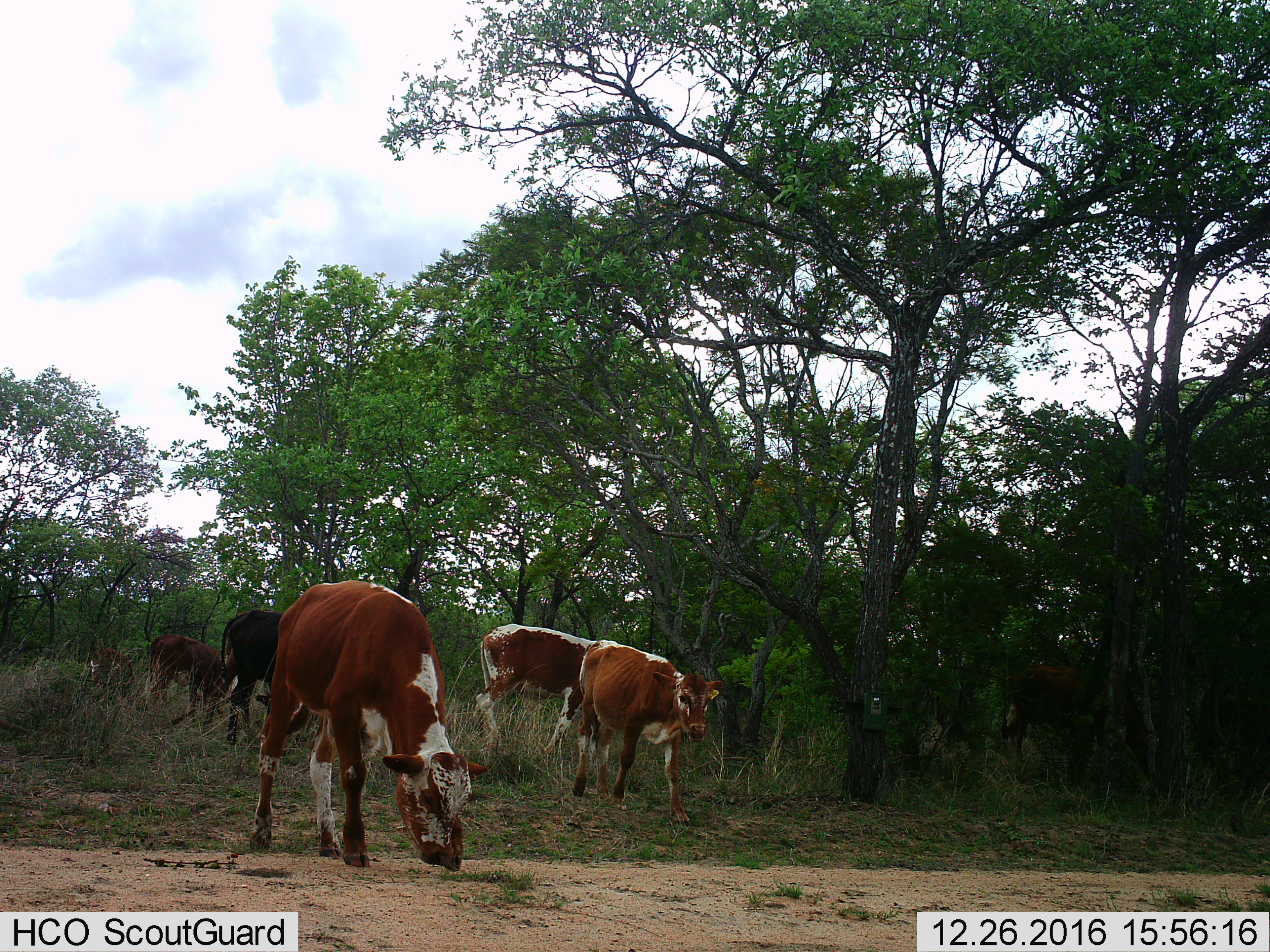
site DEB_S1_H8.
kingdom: Animalia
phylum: Chordata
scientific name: Vertebrata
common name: domestic animal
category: domesticanimal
Domesticanimal (domestic animal) (Vertebrata), count 6. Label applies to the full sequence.